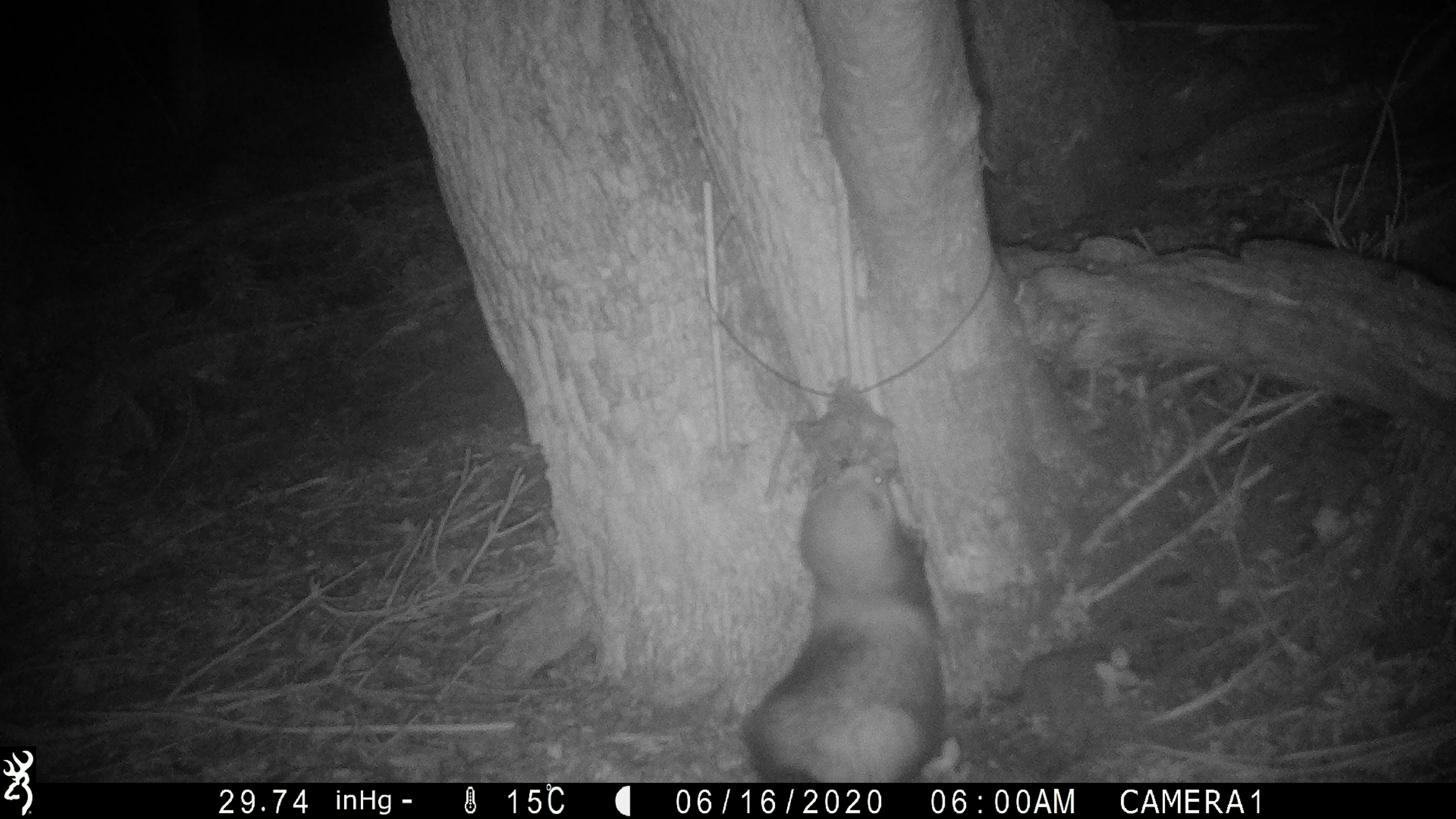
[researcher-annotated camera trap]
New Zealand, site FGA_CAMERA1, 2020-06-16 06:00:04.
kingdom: Animalia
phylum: Chordata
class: Mammalia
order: Carnivora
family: Mustelidae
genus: Mustela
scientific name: Mustela furo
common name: ferret